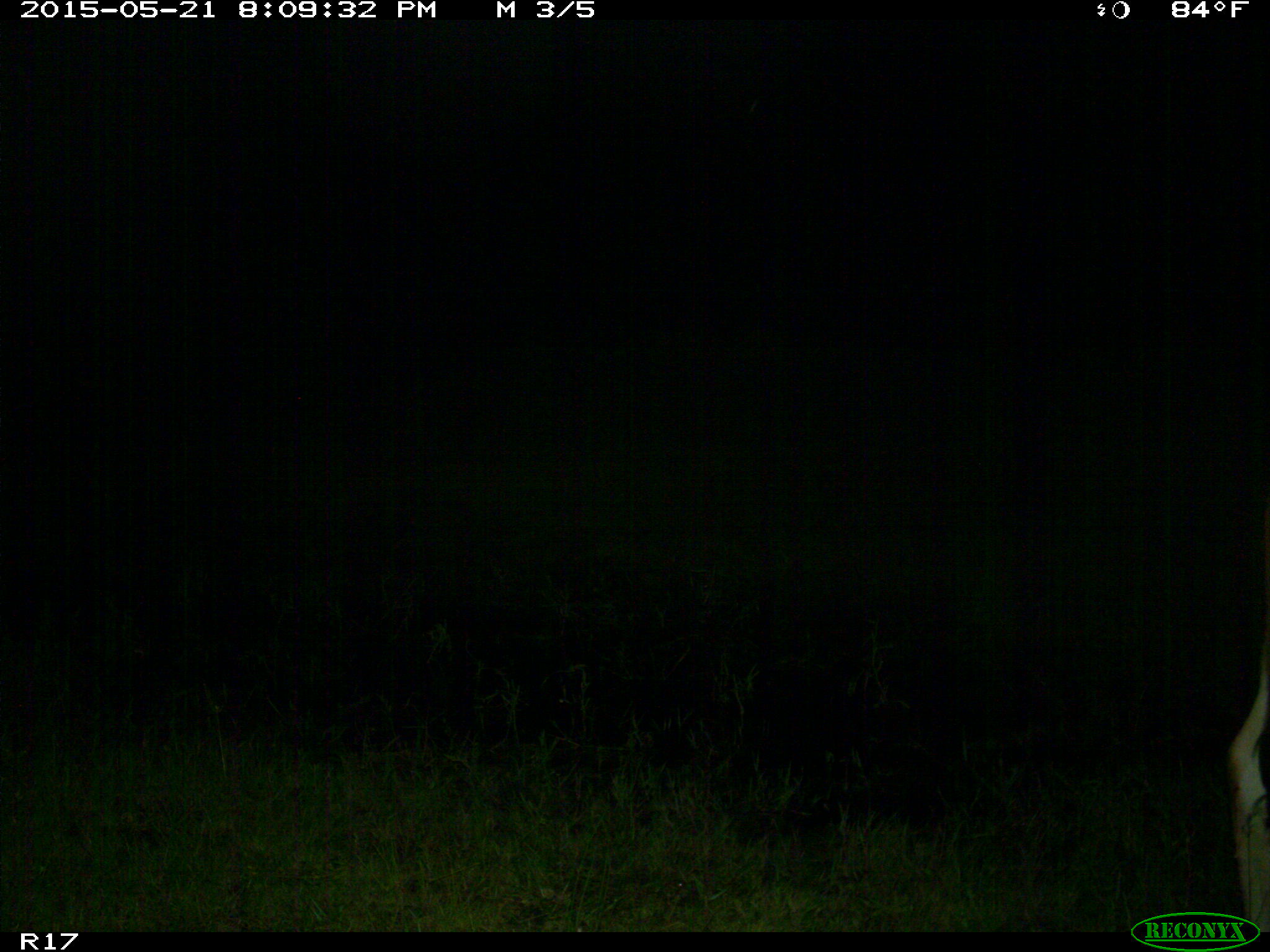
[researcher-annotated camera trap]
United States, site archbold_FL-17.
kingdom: Animalia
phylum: Chordata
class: Mammalia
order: Artiodactyla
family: Bovidae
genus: Bos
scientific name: Bos taurus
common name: domestic cow